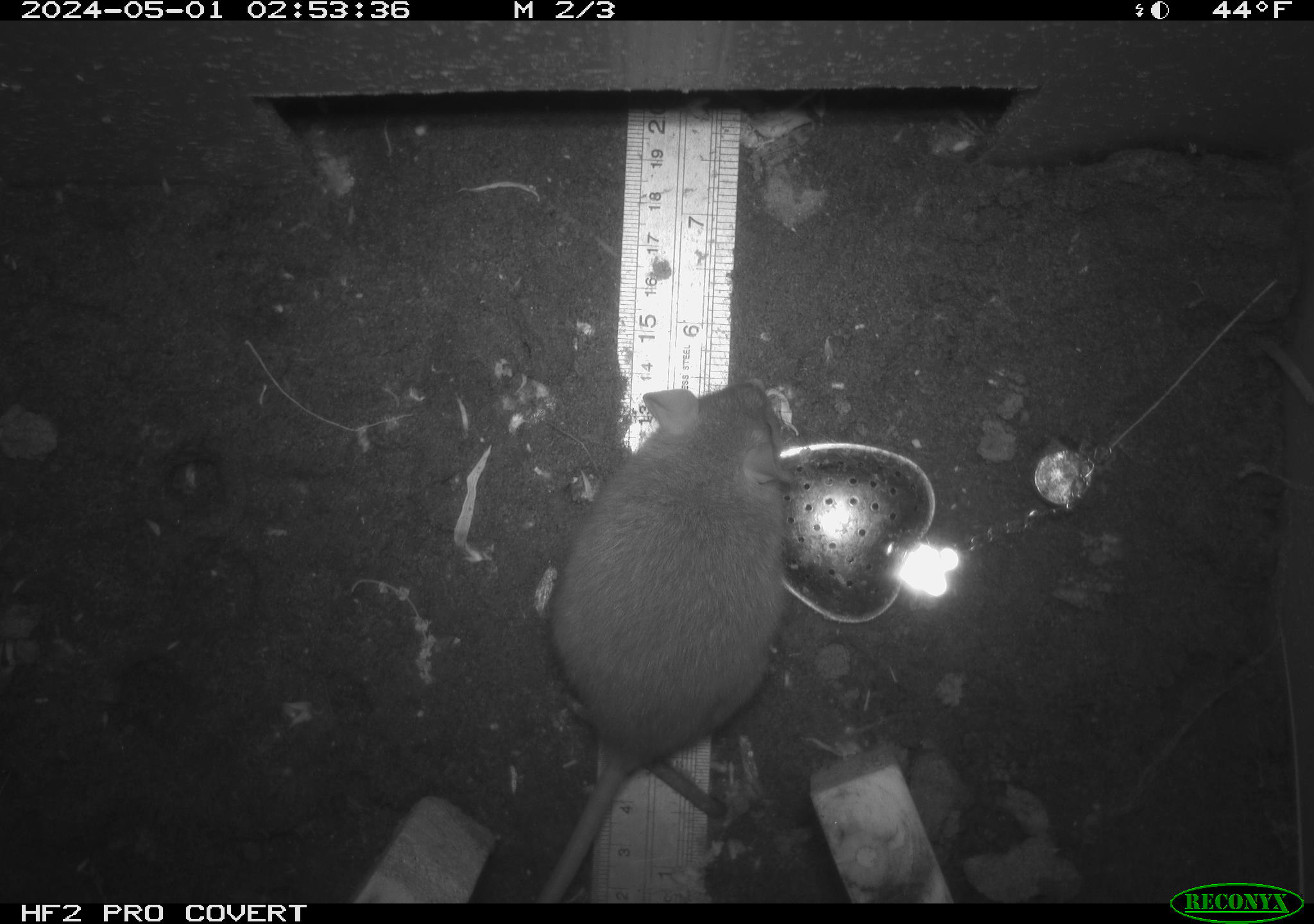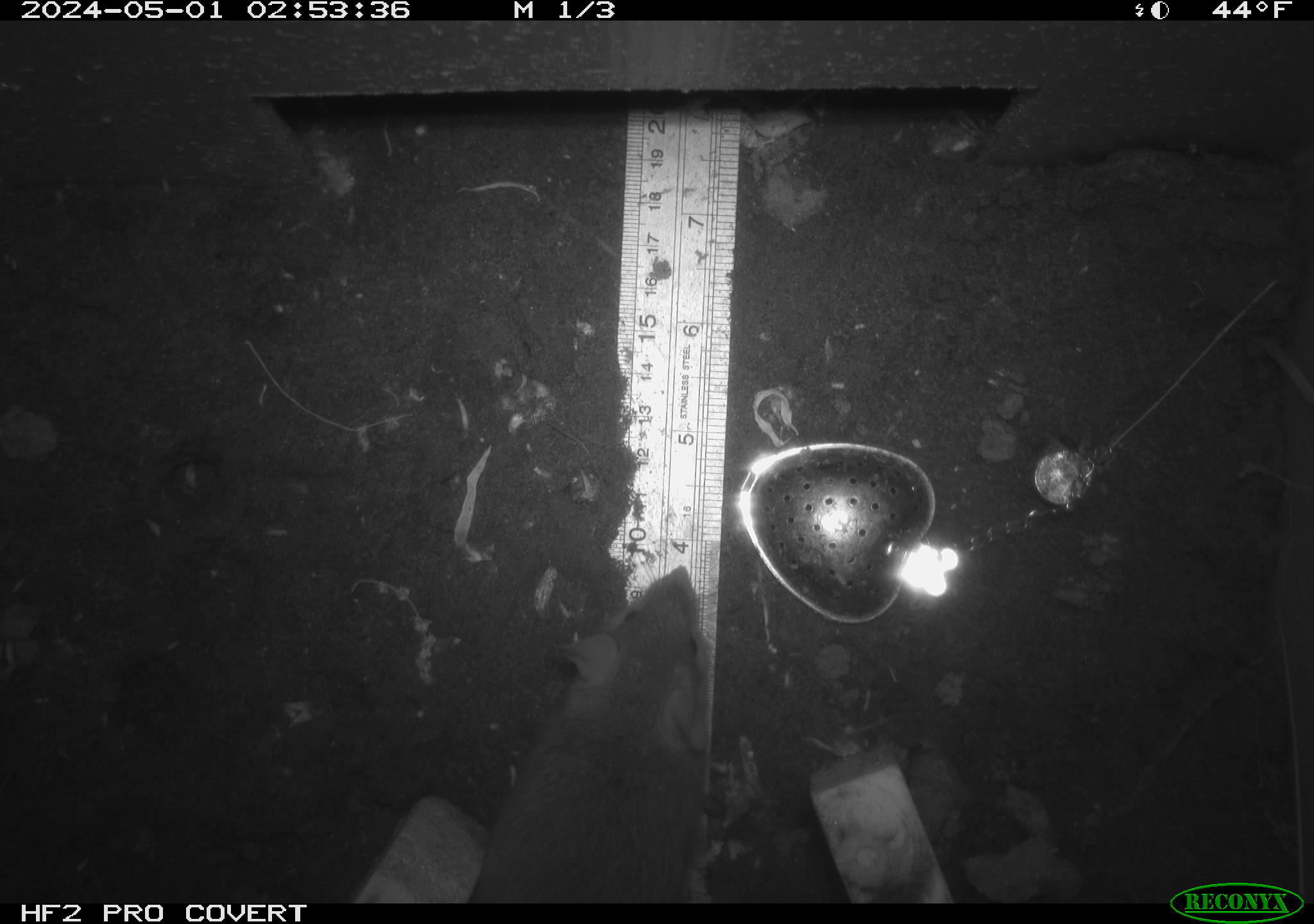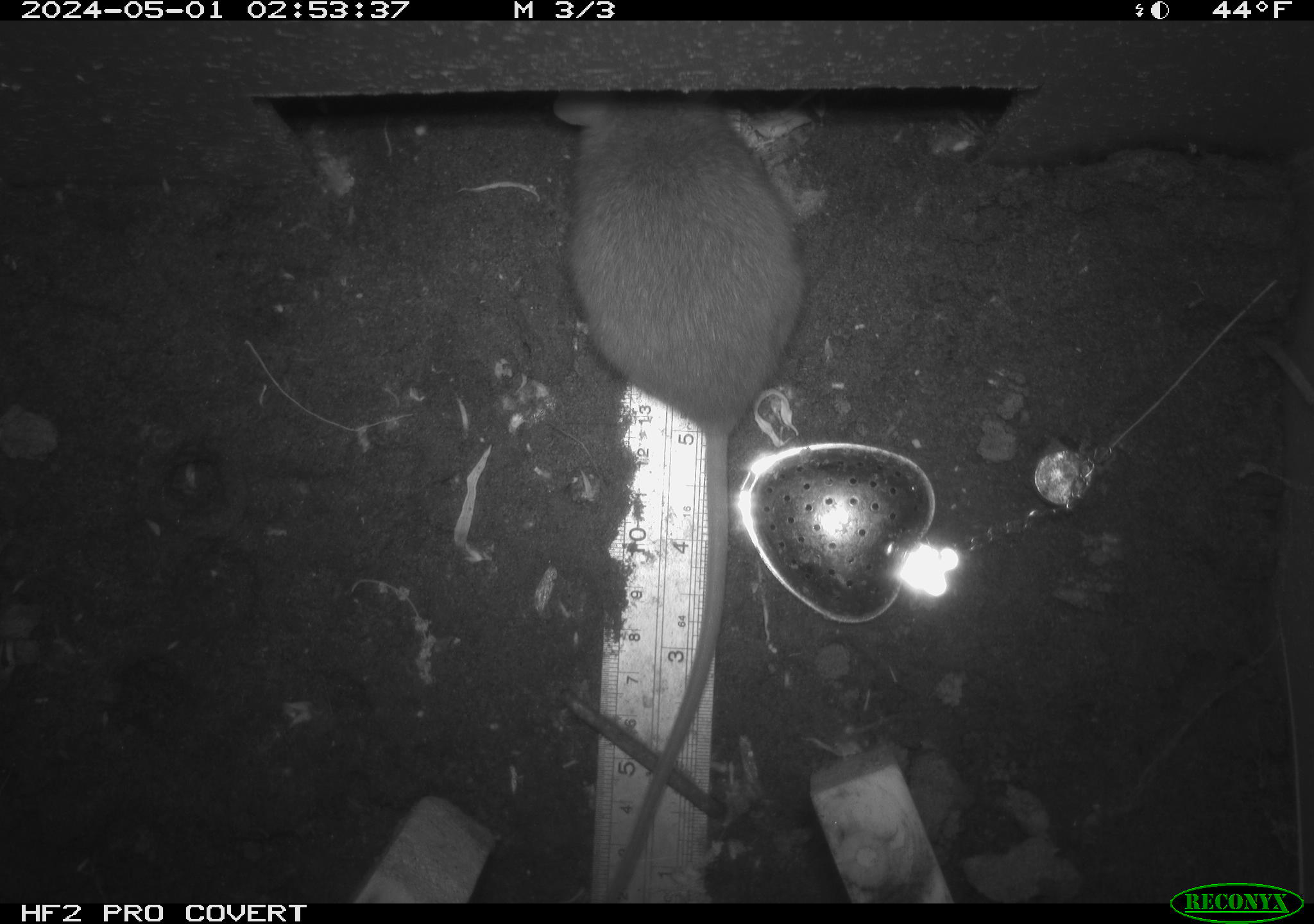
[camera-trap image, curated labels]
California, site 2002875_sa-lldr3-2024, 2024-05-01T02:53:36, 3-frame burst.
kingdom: Animalia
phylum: Chordata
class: Mammalia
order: Rodentia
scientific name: Rodentia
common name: rodent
Rodent (Rodentia).